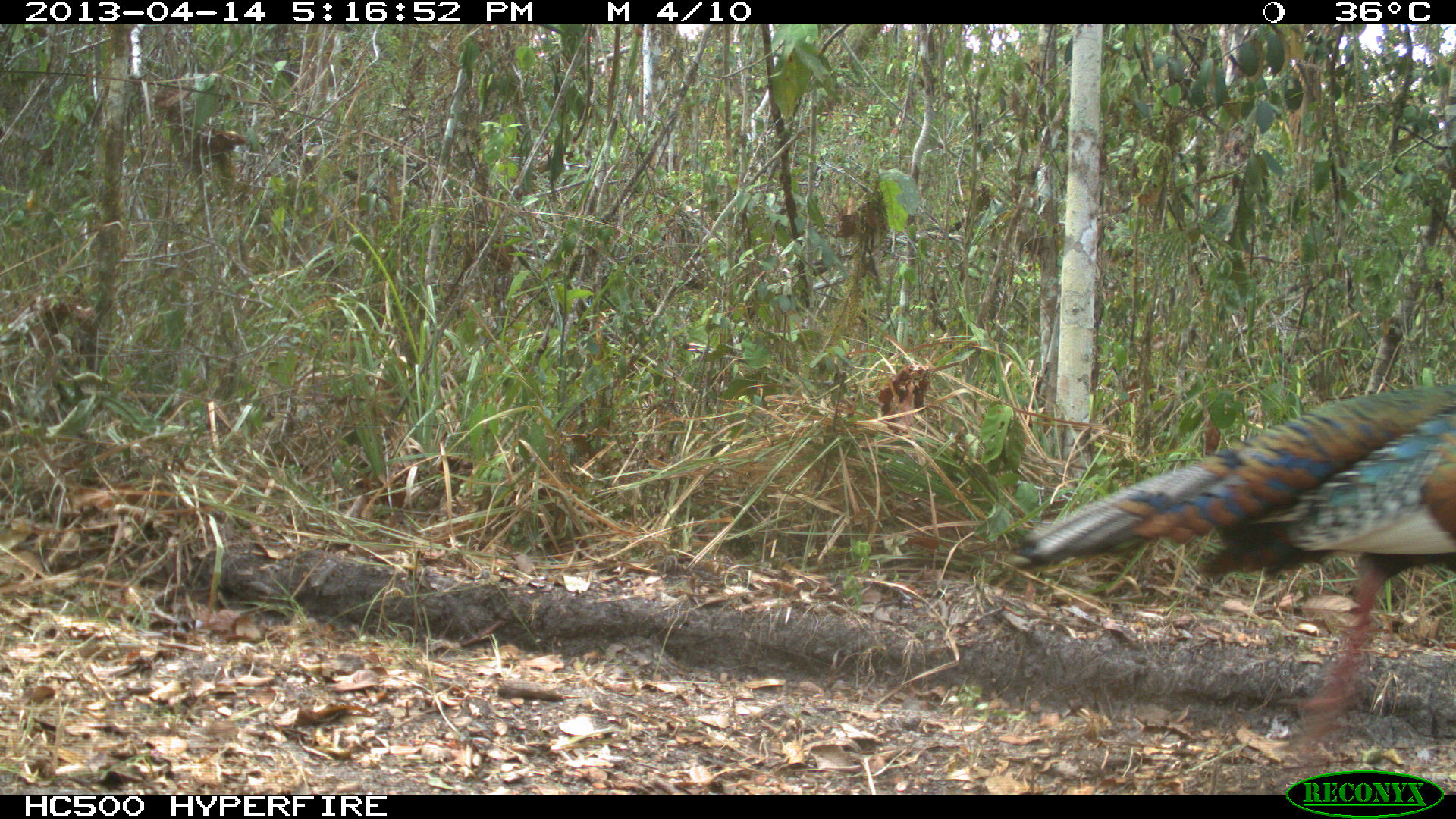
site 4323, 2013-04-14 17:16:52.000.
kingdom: Animalia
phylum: Chordata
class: Aves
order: Galliformes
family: Phasianidae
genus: Meleagris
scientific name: Meleagris ocellata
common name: ocellated turkey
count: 1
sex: male